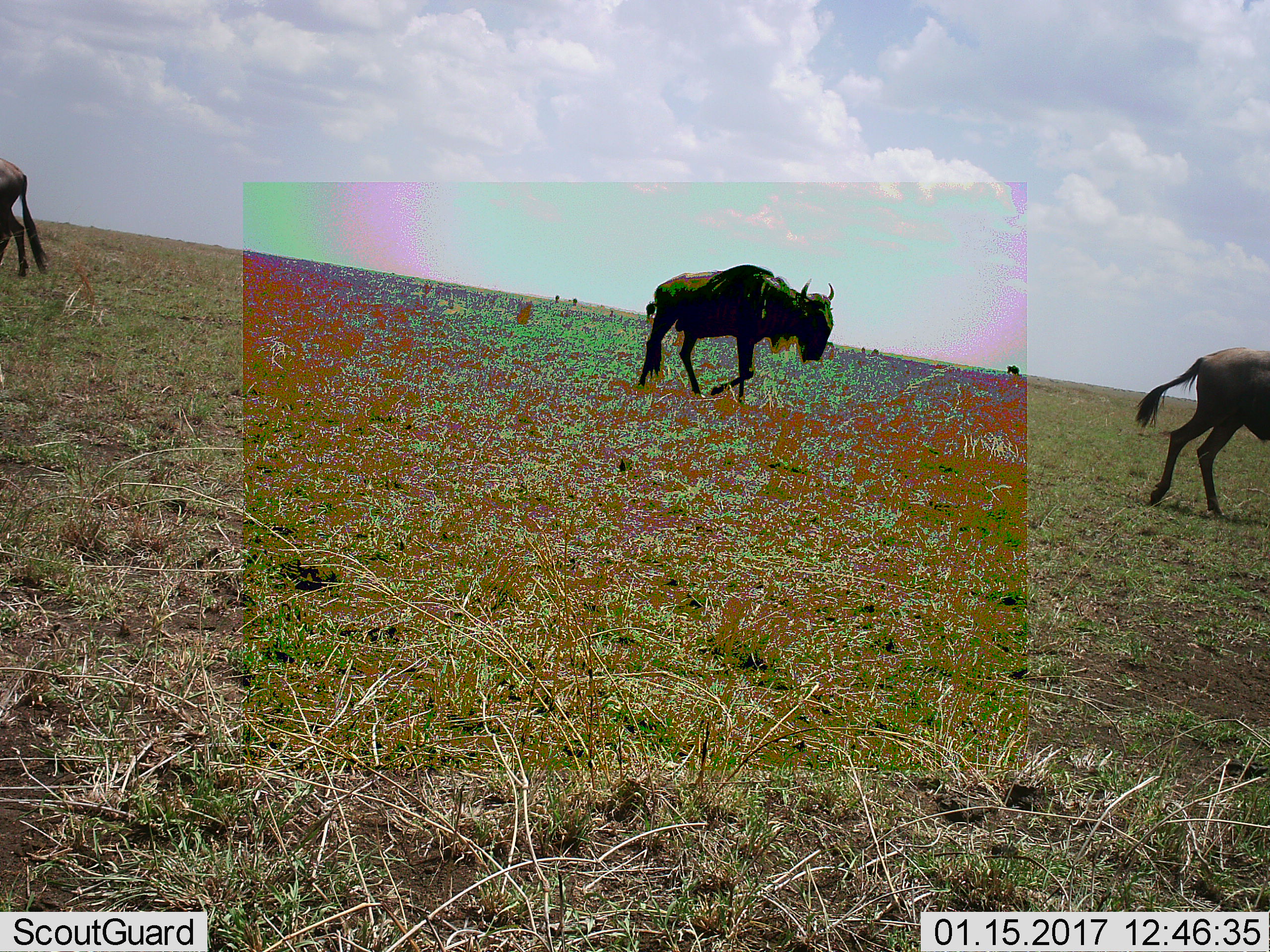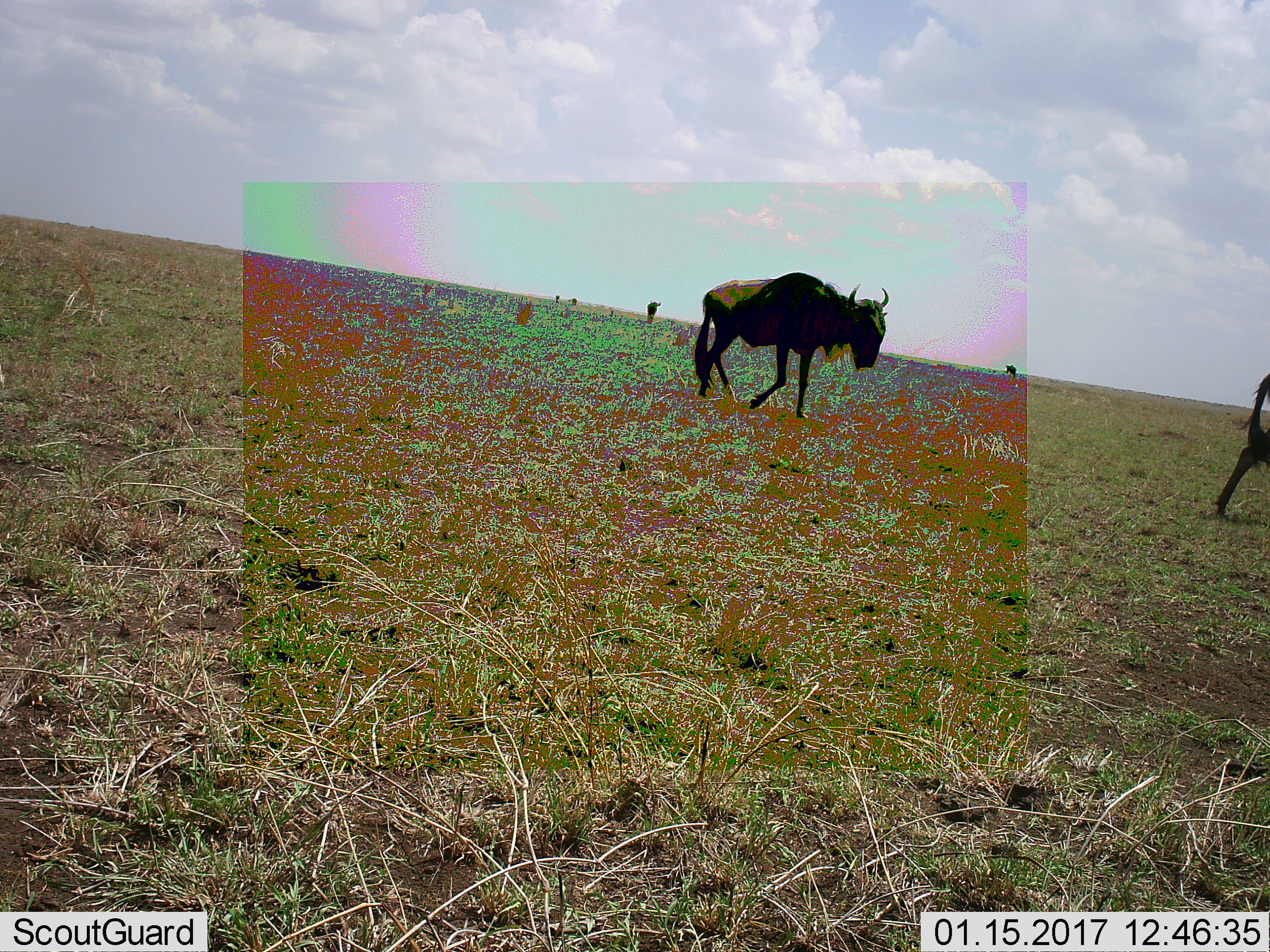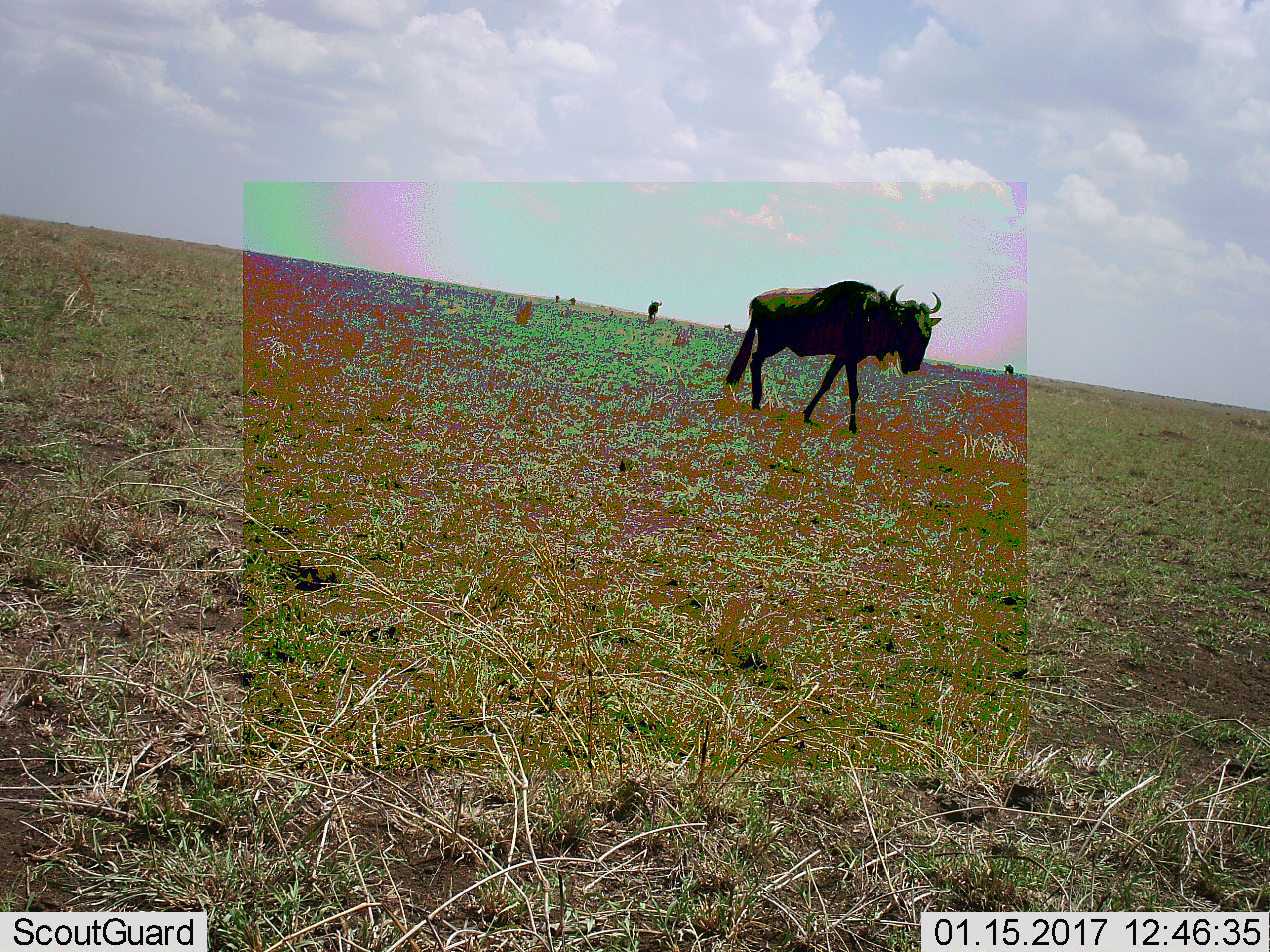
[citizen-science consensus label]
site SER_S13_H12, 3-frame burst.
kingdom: Animalia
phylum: Chordata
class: Mammalia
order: Artiodactyla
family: Bovidae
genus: Connochaetes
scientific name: Connochaetes taurinus taurinus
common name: blue wildebeest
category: wildebeestblue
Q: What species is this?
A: Wildebeestblue (blue wildebeest) (Connochaetes taurinus taurinus).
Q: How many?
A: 7.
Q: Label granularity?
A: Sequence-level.